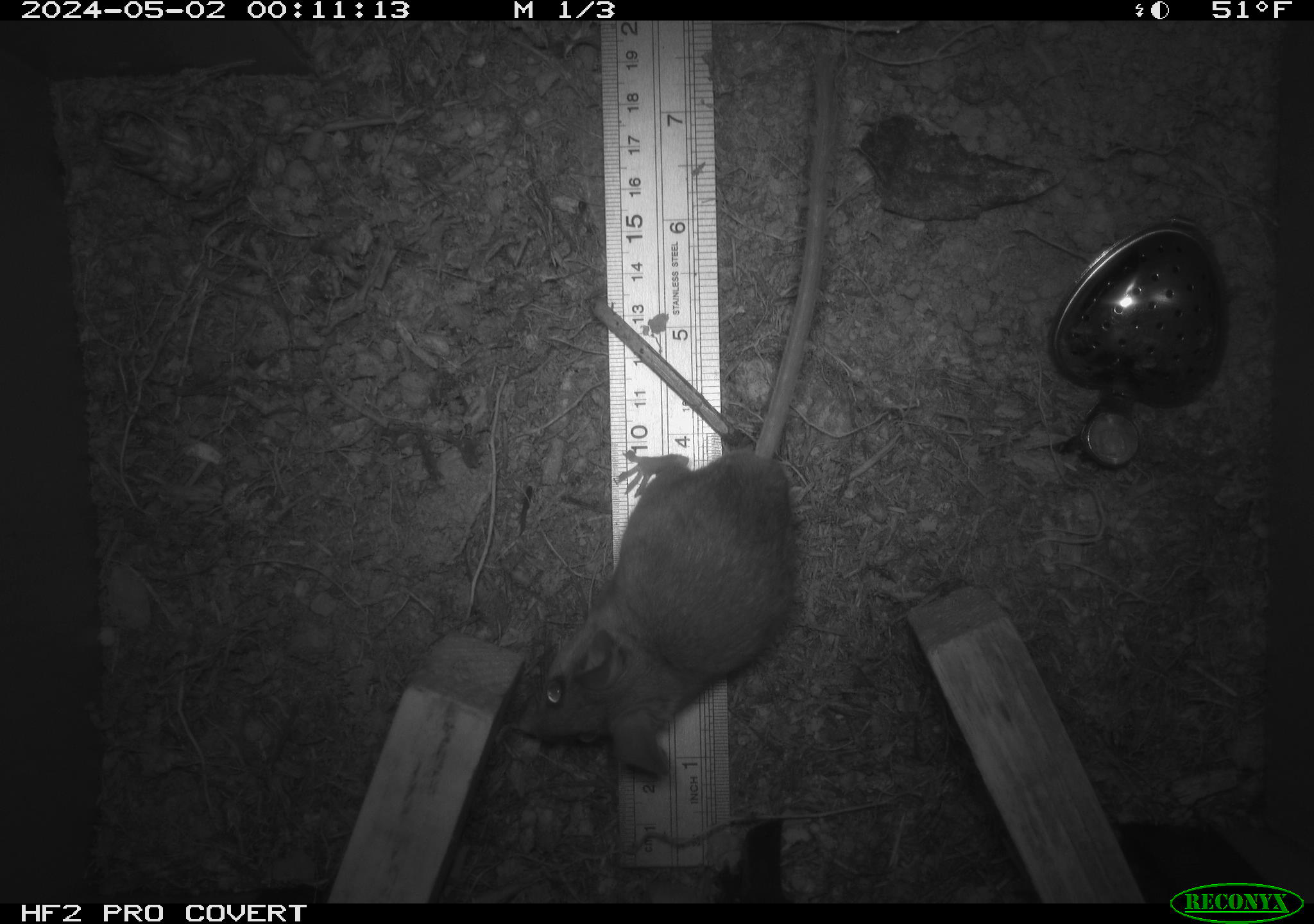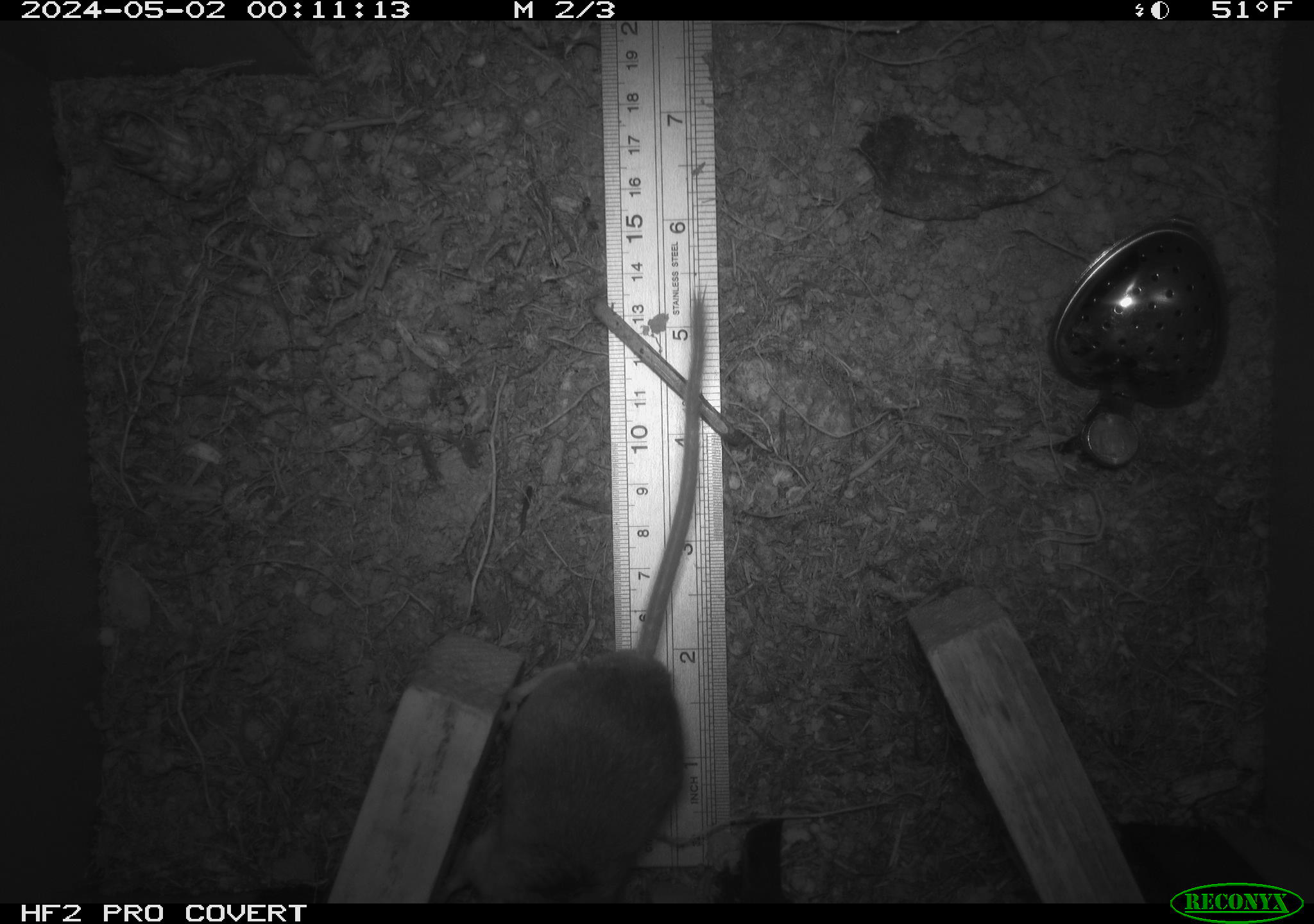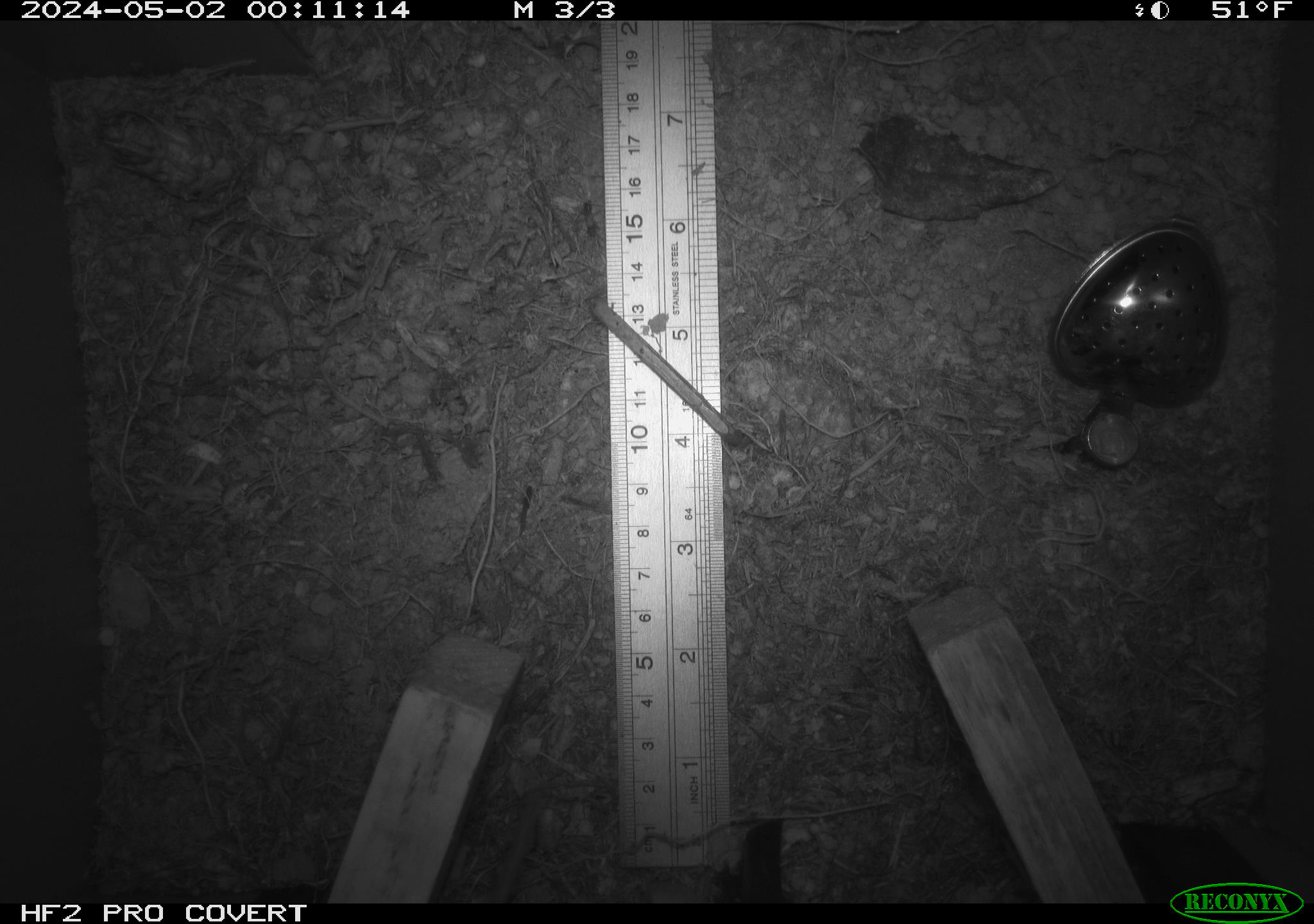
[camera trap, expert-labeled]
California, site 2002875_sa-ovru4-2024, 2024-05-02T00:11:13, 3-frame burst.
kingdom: Animalia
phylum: Chordata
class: Mammalia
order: Rodentia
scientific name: Rodentia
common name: mouse species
Mouse species (Rodentia).